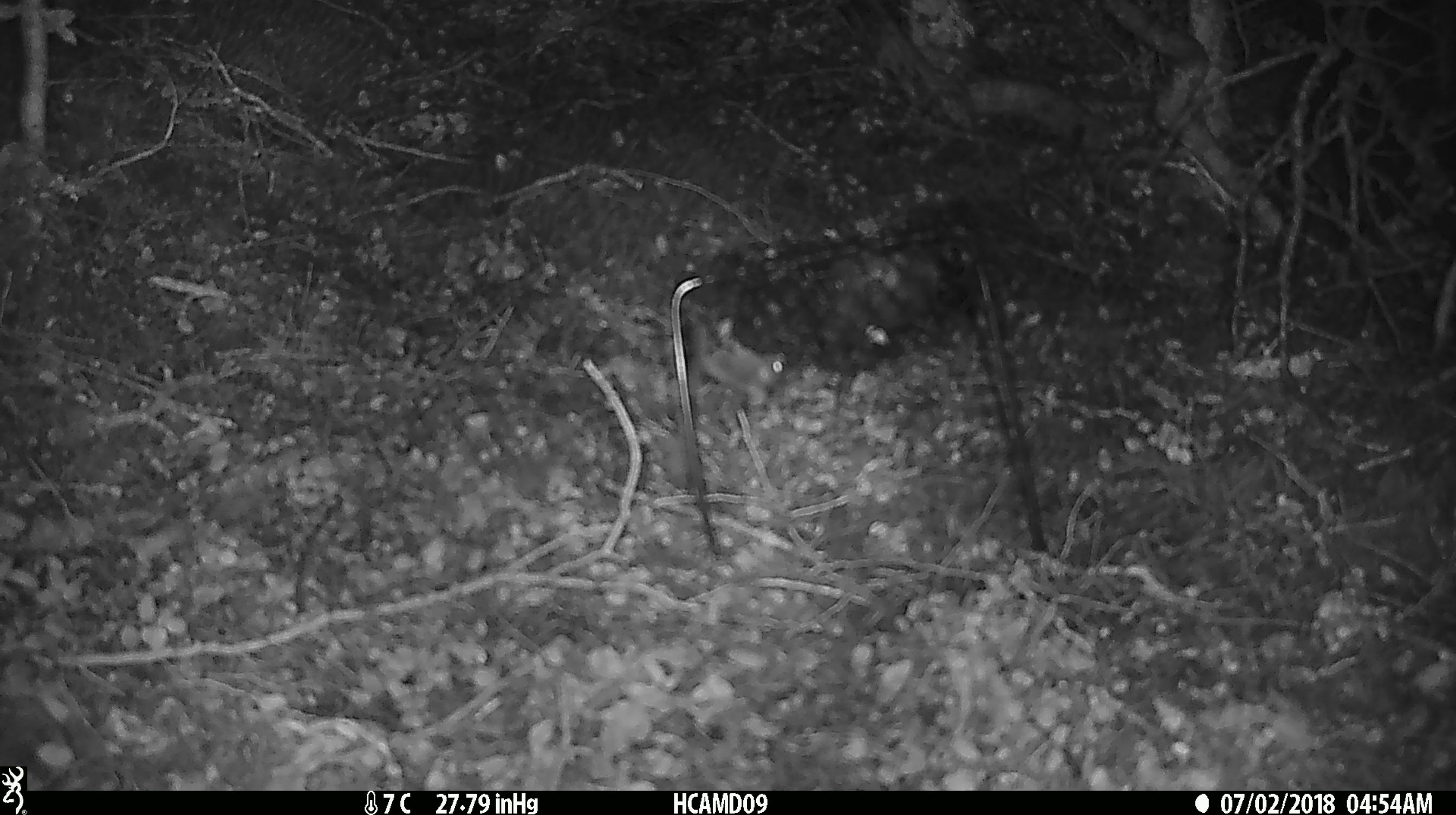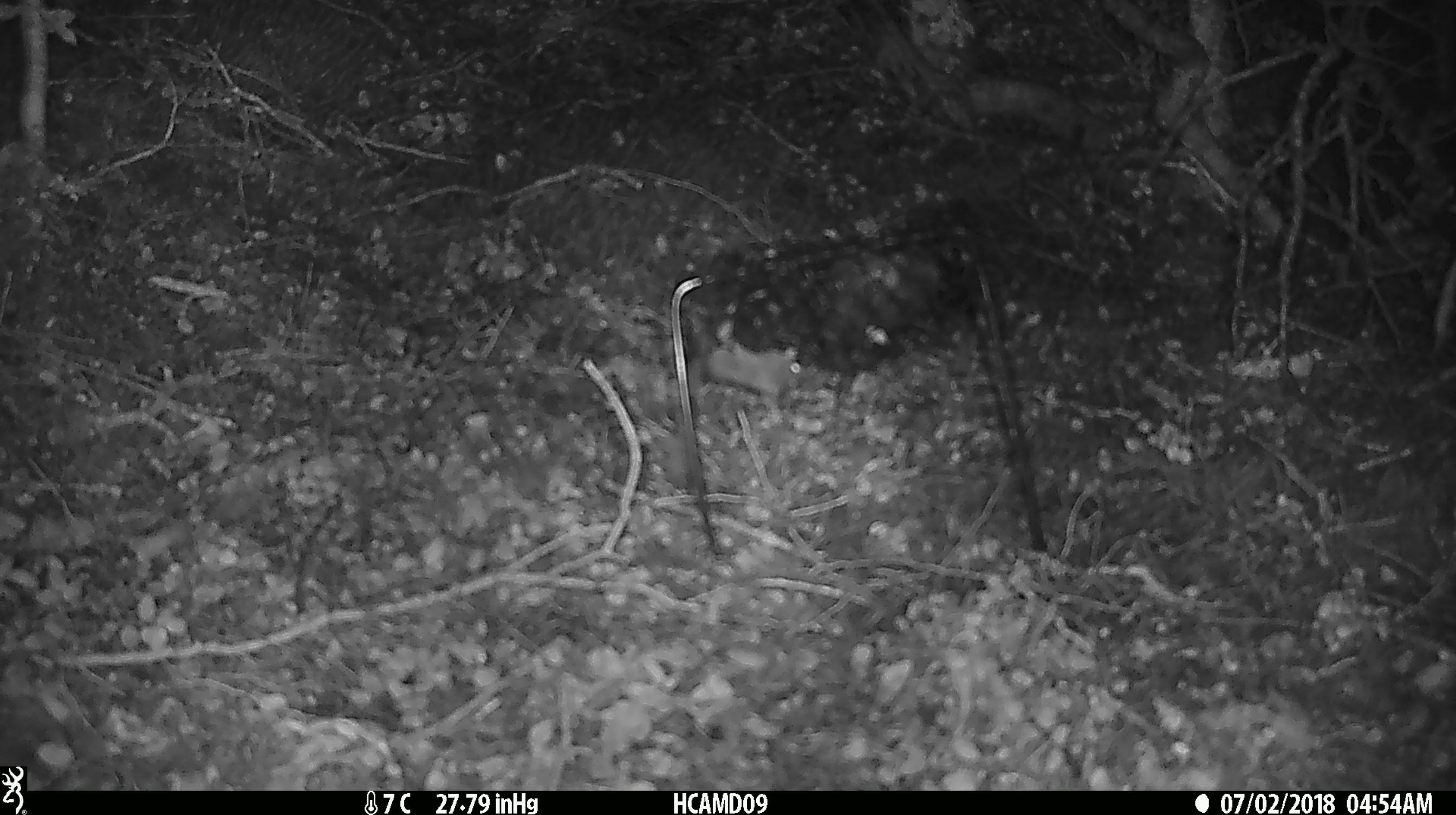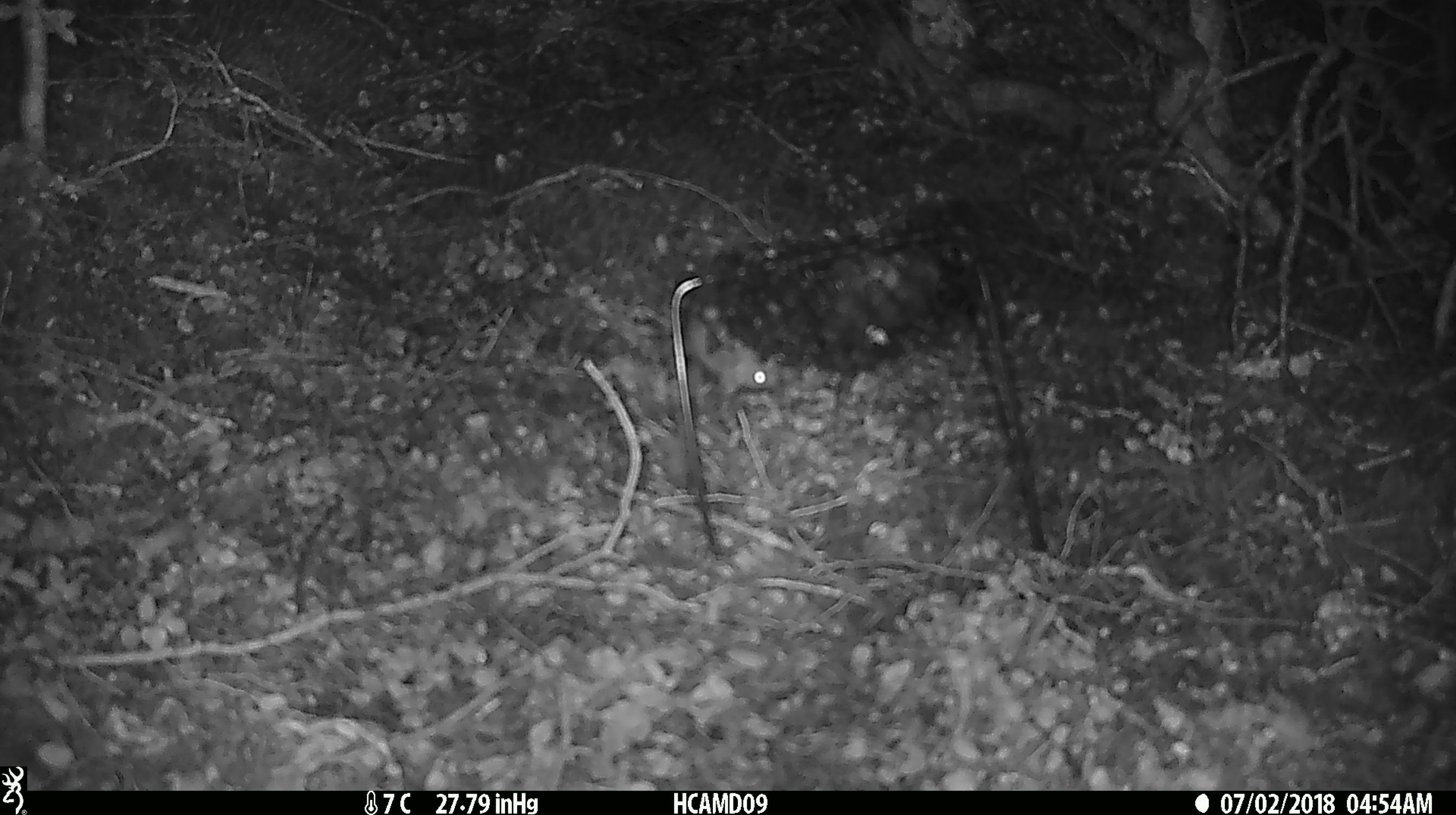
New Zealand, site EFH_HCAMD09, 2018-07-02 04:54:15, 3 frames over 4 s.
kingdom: Animalia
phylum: Chordata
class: Mammalia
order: Rodentia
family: Muridae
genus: Mus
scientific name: Mus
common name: mouse